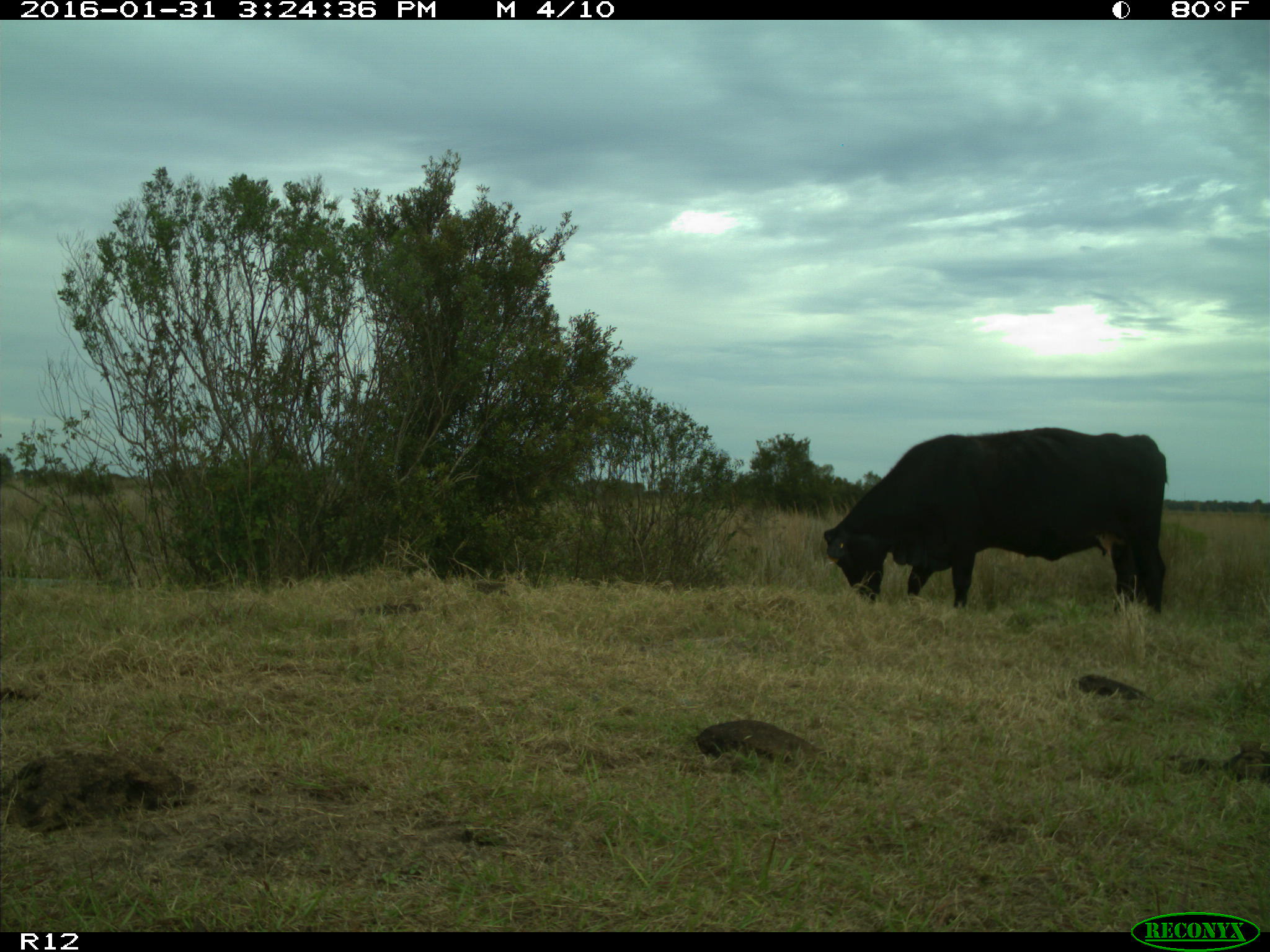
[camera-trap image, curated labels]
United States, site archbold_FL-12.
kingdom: Animalia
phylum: Chordata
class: Mammalia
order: Artiodactyla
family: Bovidae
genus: Bos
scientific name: Bos taurus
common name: domestic cow